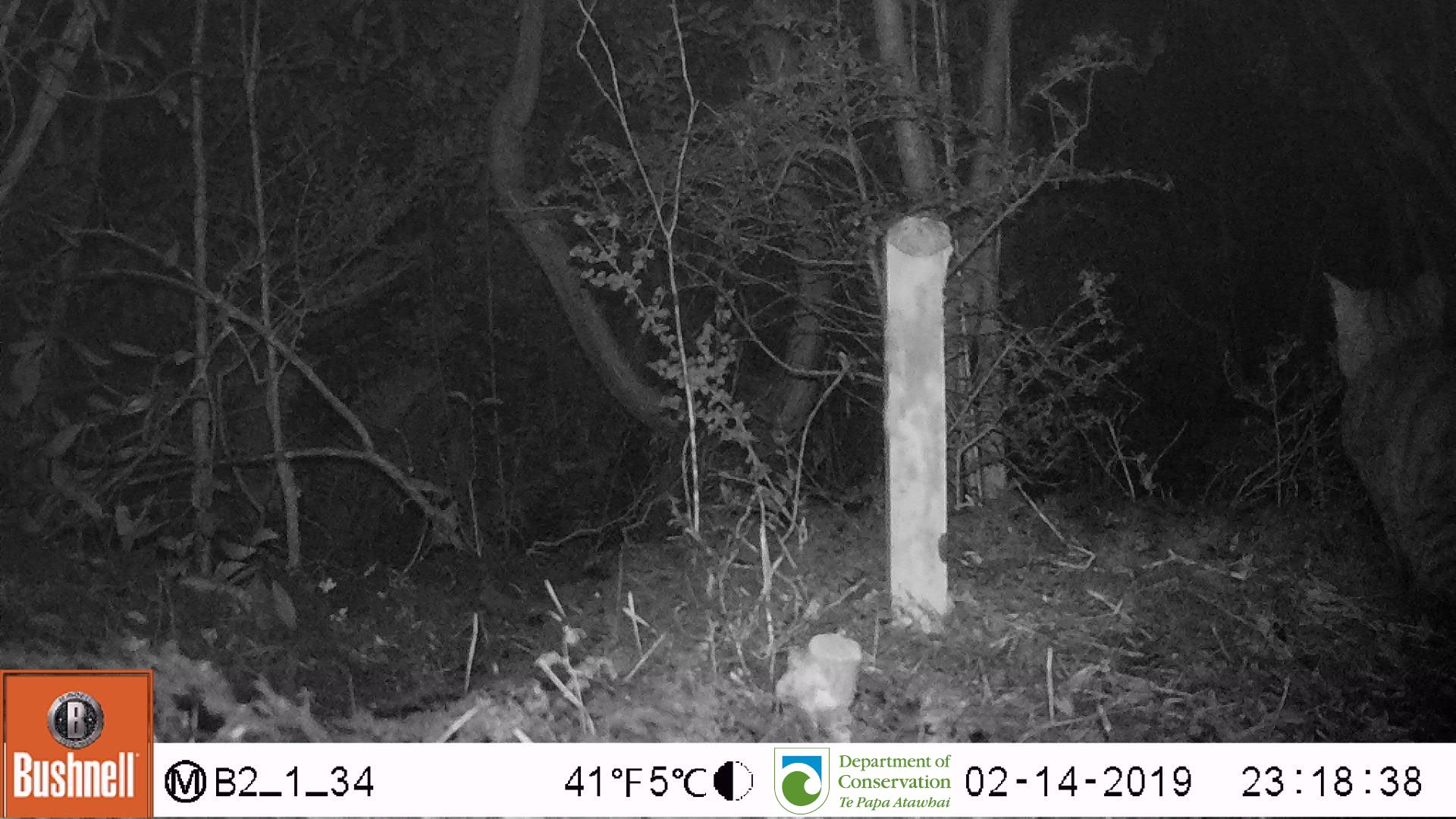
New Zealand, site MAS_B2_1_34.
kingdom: Animalia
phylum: Chordata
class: Mammalia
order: Carnivora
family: Felidae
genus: Felis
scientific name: Felis catus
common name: domestic cat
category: cat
Cat (domestic cat) (Felis catus).